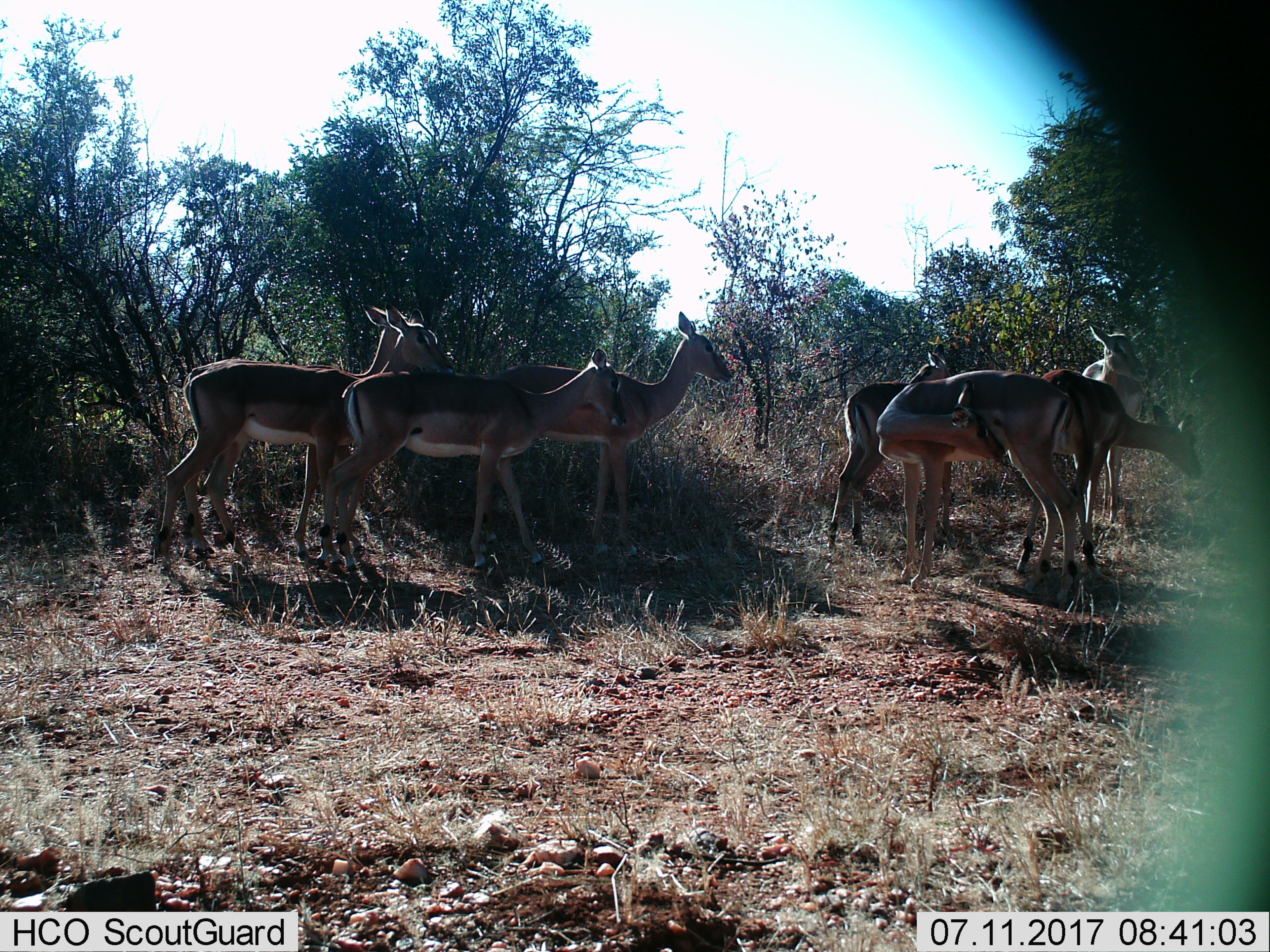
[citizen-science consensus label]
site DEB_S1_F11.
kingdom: Animalia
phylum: Chordata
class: Mammalia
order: Artiodactyla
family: Bovidae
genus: Aepyceros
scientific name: Aepyceros melampus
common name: impala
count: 8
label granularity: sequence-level